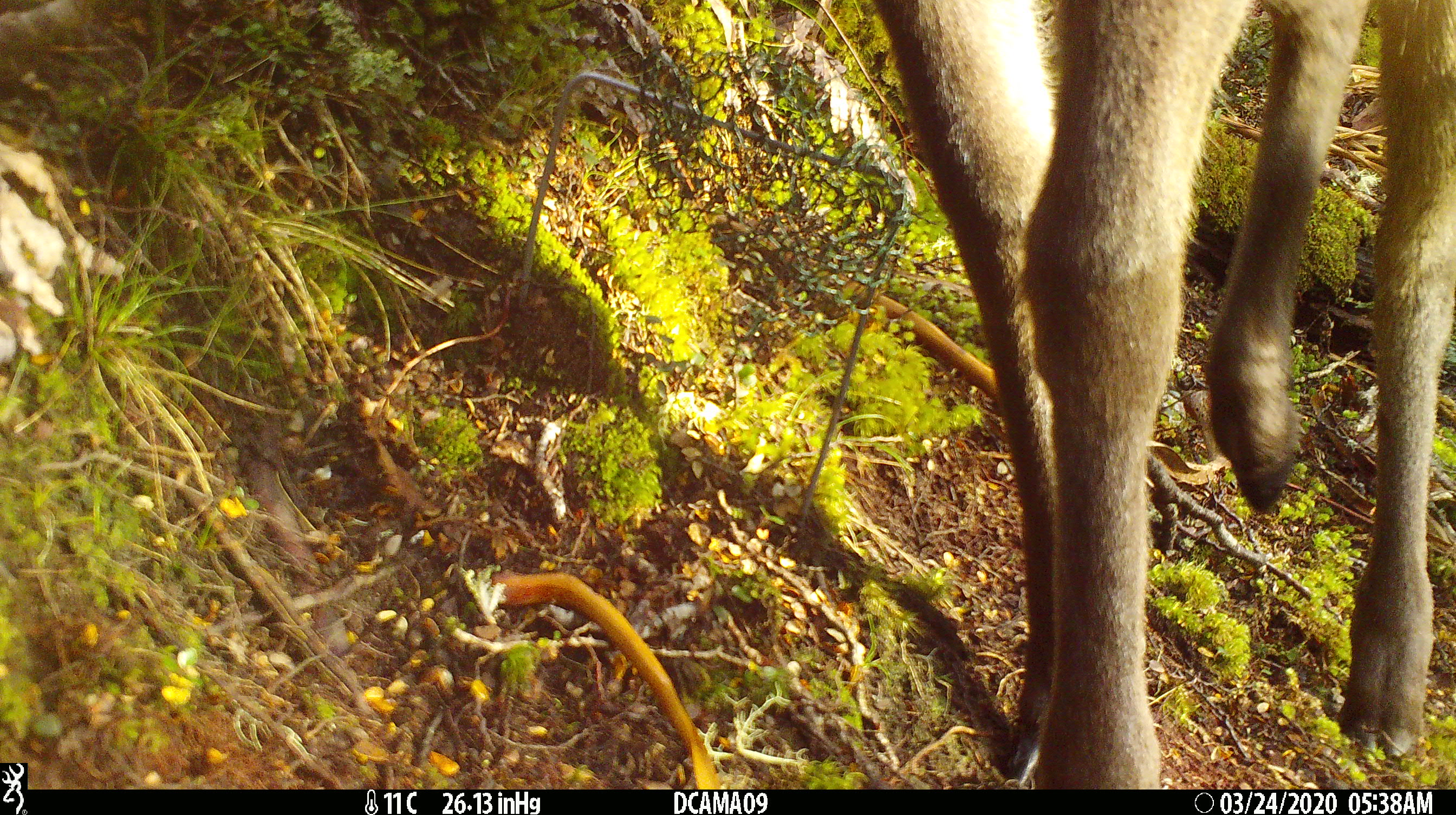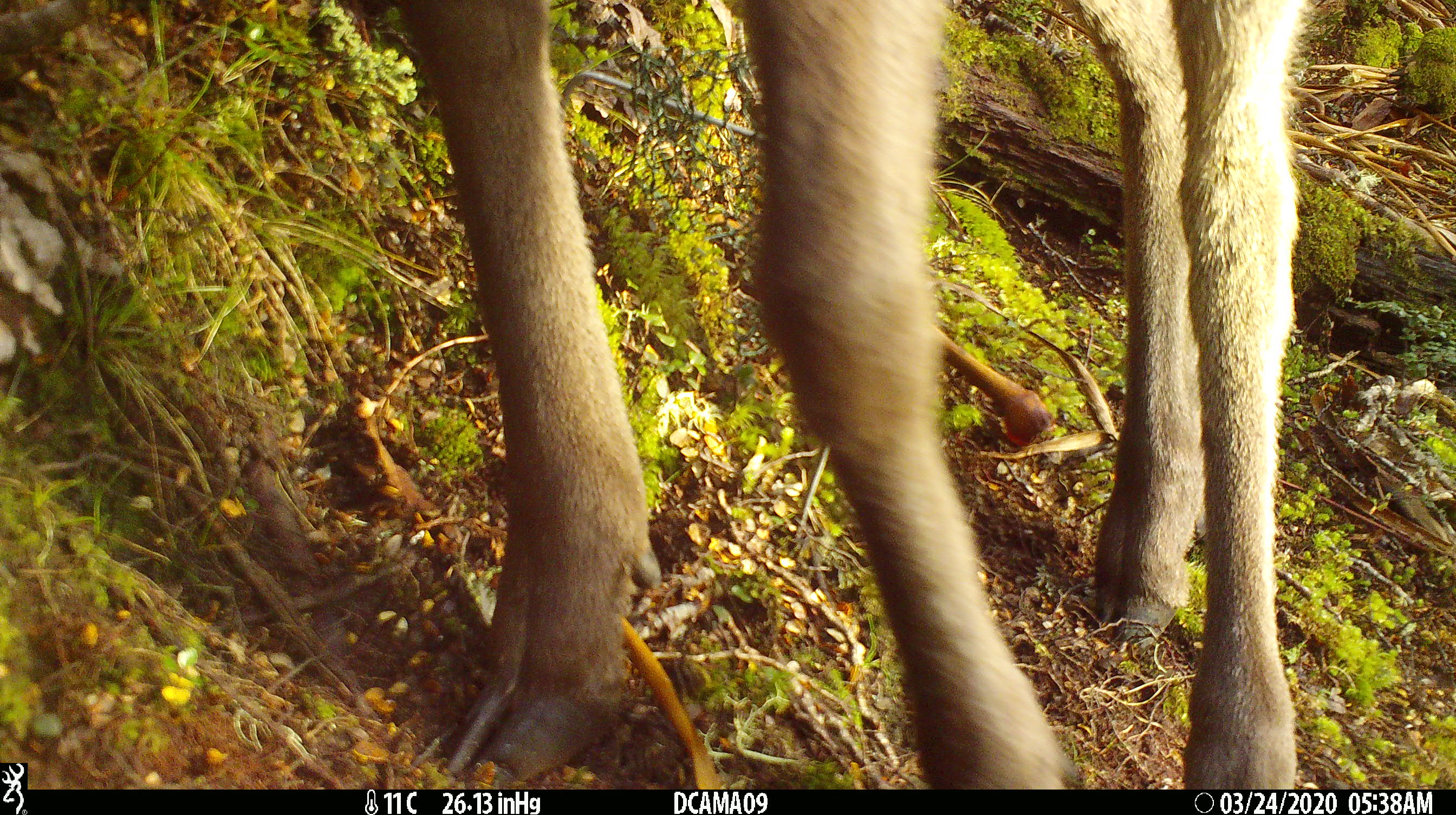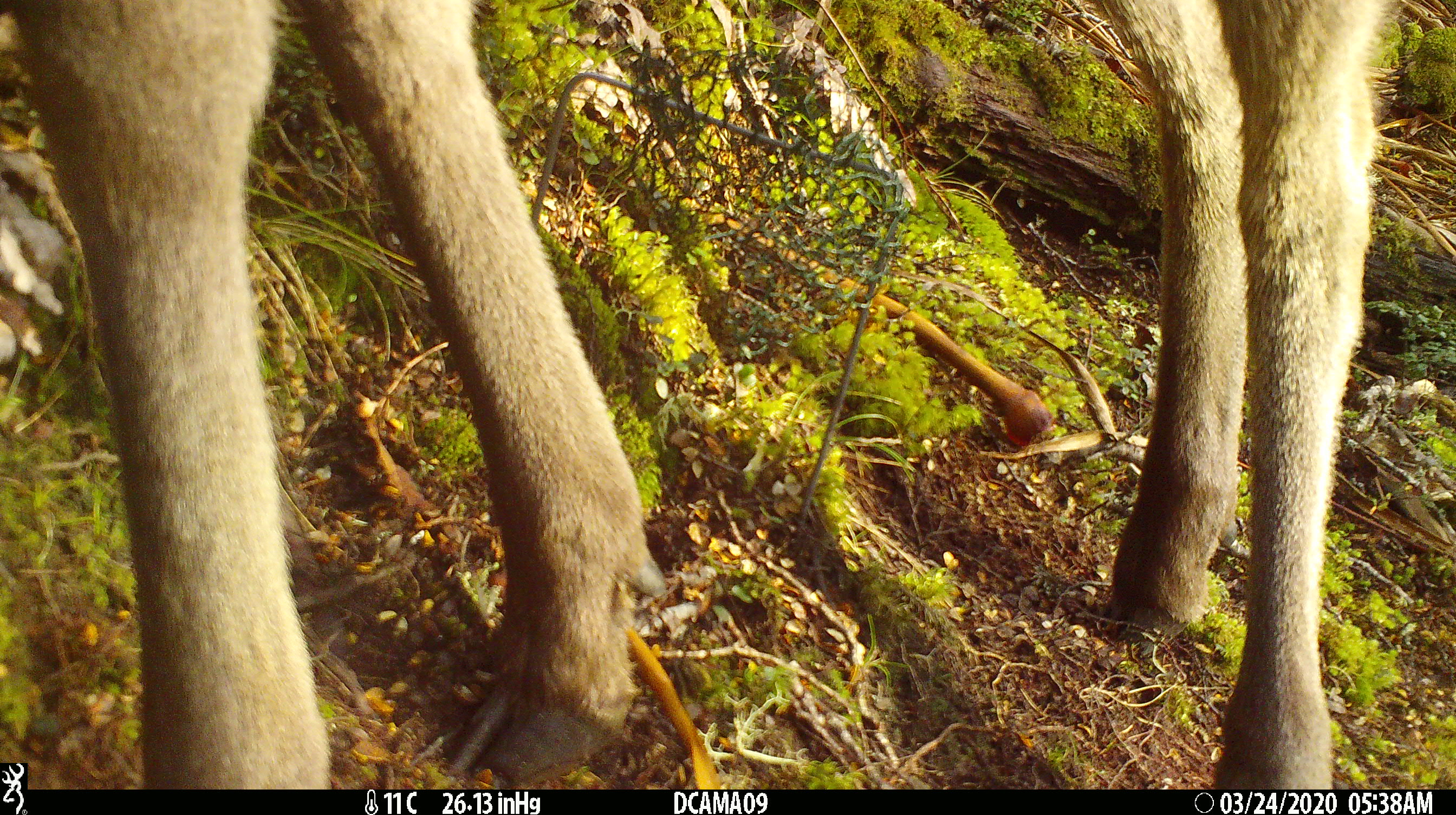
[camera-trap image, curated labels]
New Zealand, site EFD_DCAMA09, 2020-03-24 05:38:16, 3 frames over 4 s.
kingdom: Animalia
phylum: Chordata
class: Mammalia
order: Artiodactyla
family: Cervidae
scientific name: Cervidae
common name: deer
Deer (Cervidae).